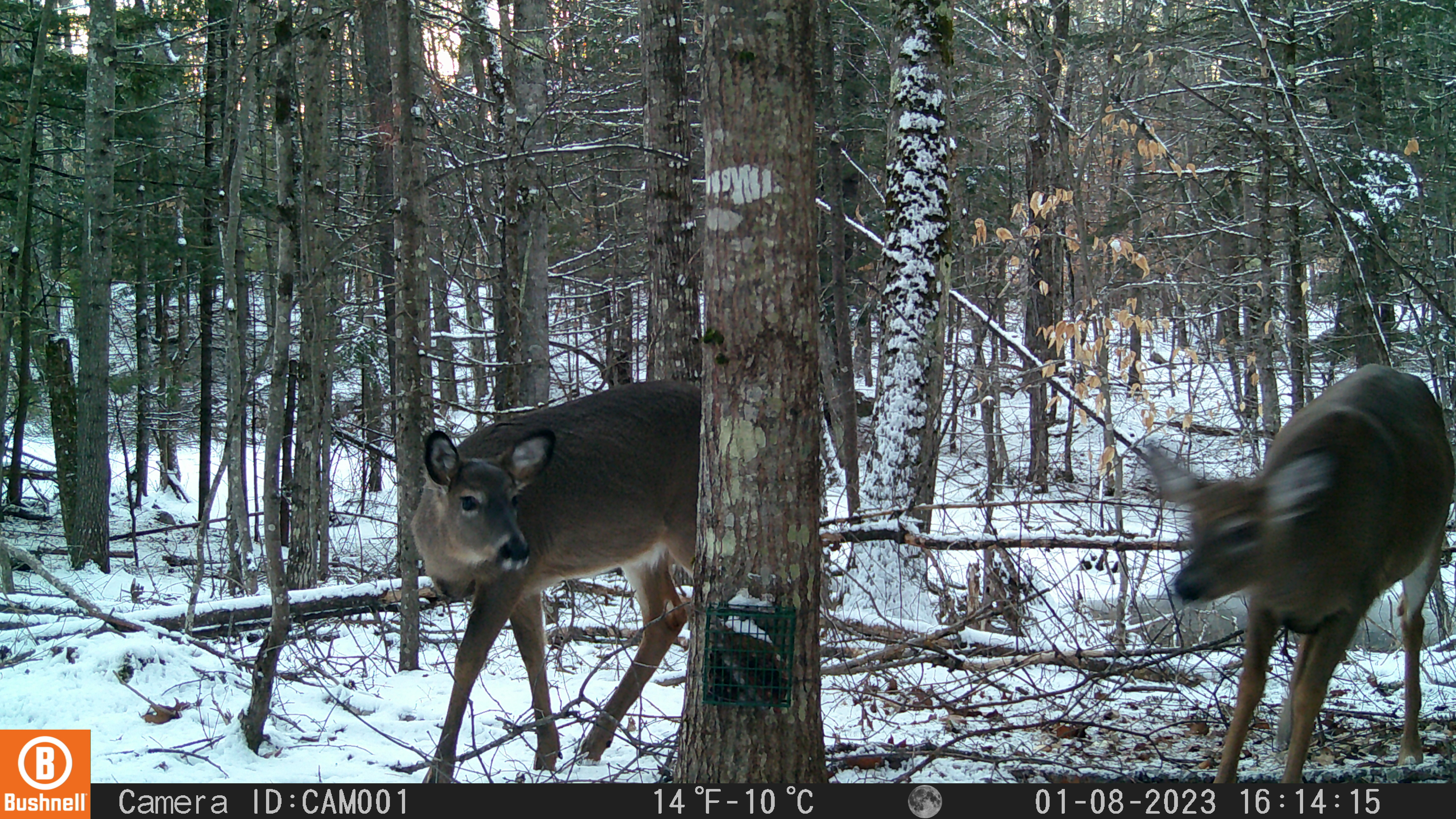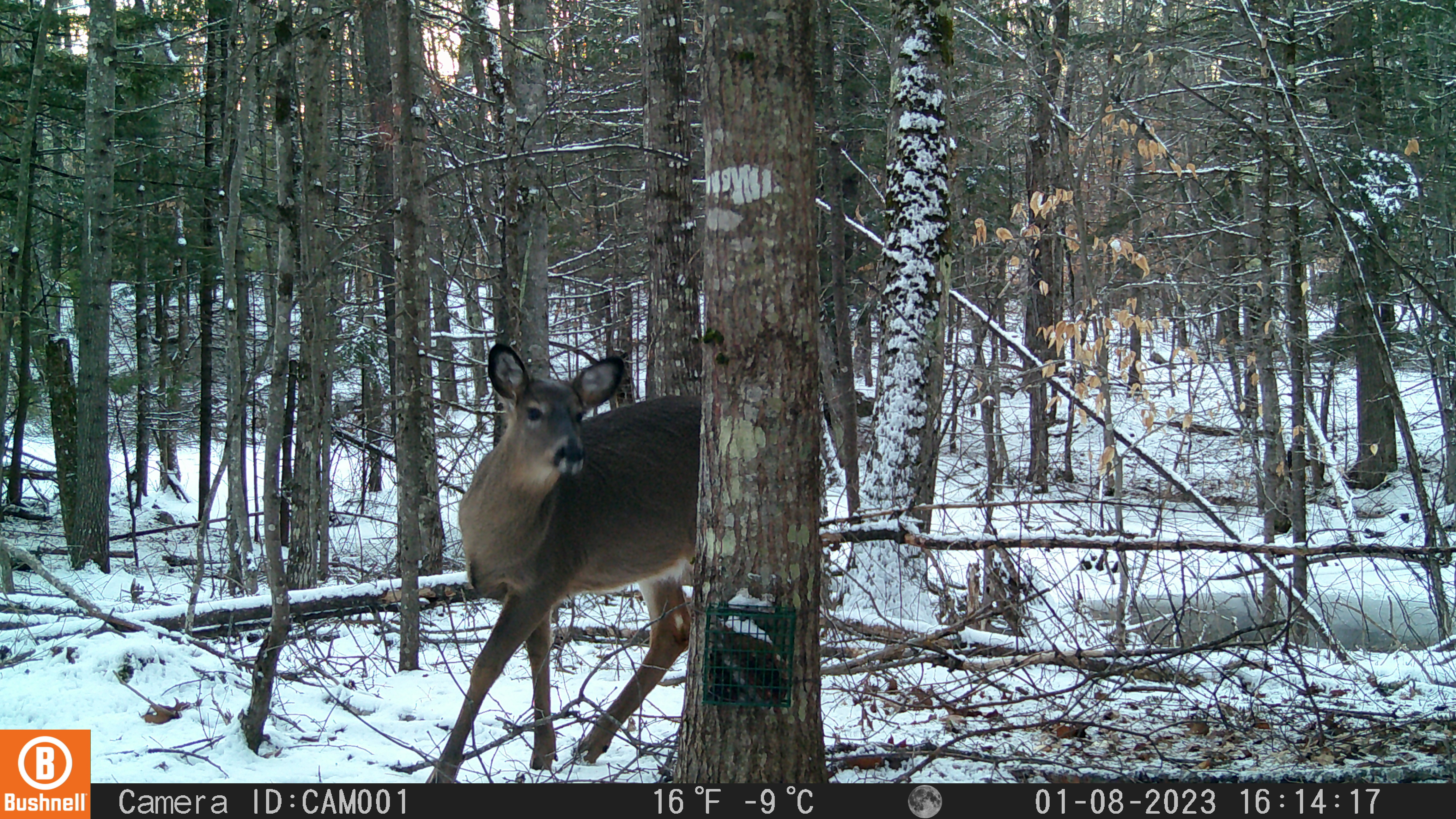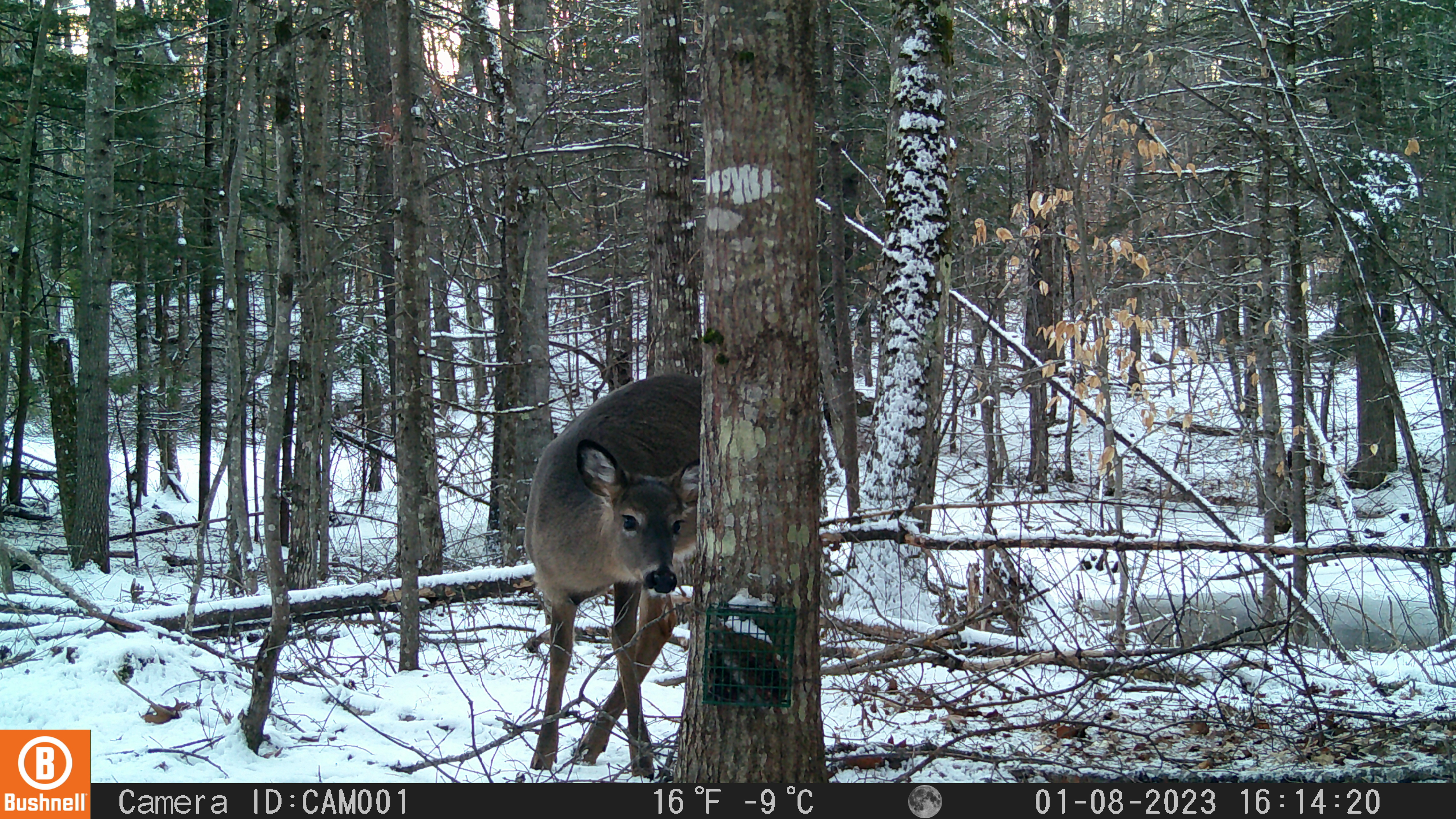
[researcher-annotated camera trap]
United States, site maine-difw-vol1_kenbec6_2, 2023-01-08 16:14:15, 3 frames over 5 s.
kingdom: Animalia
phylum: Chordata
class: Mammalia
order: Artiodactyla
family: Cervidae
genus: Odocoileus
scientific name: Odocoileus virginianus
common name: white-tailed deer